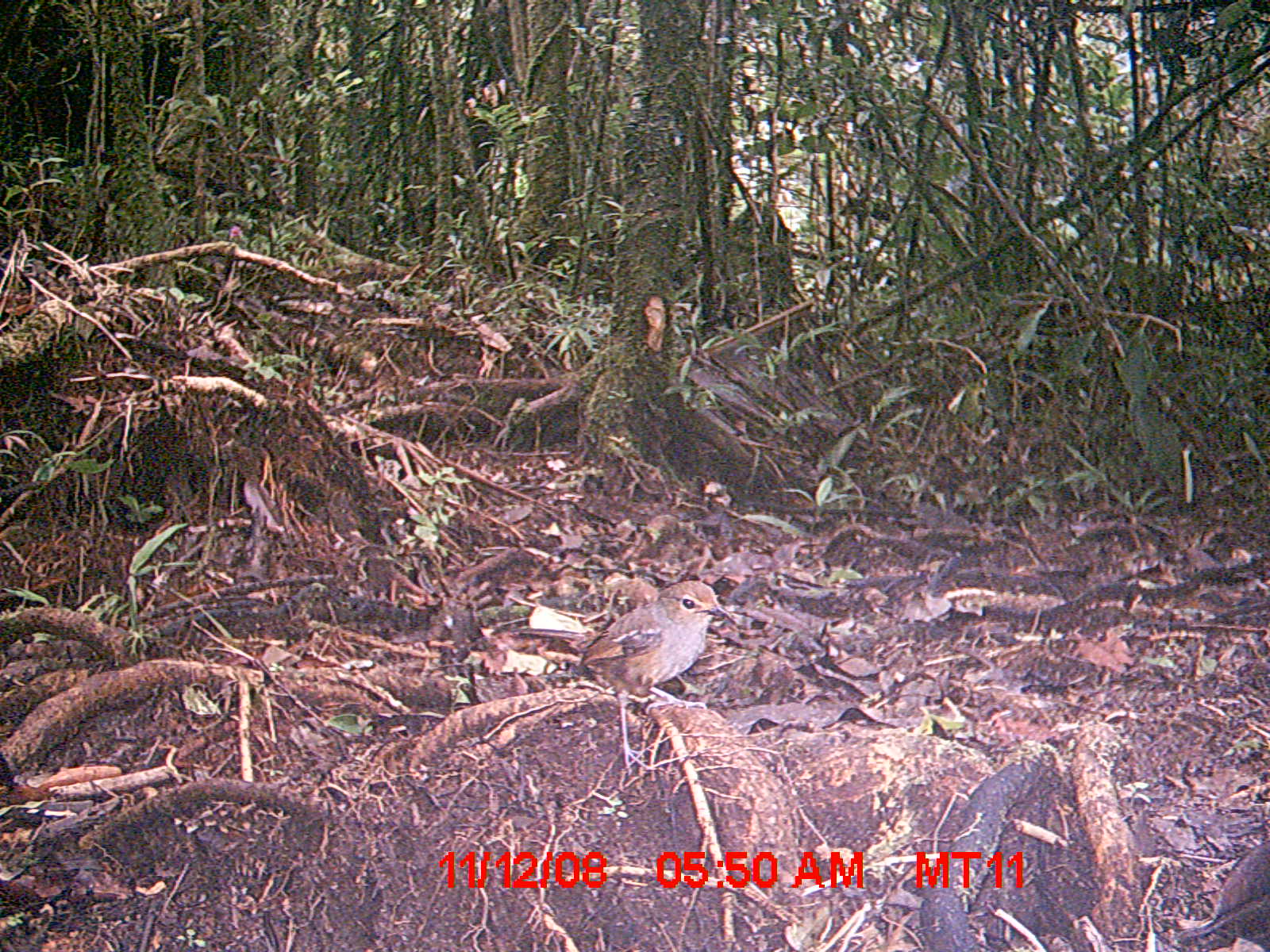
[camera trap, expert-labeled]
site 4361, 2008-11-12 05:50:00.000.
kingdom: Animalia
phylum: Chordata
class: Aves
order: Passeriformes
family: Muscicapidae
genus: Copsychus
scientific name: Copsychus albospecularis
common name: madagascar magpie-robin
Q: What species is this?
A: Copsychus albospecularis (madagascar magpie-robin).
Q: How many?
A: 1.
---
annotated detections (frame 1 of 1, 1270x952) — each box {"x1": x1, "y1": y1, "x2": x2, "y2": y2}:
copsychus albospecularis: {"x1": 580, "y1": 579, "x2": 726, "y2": 775}